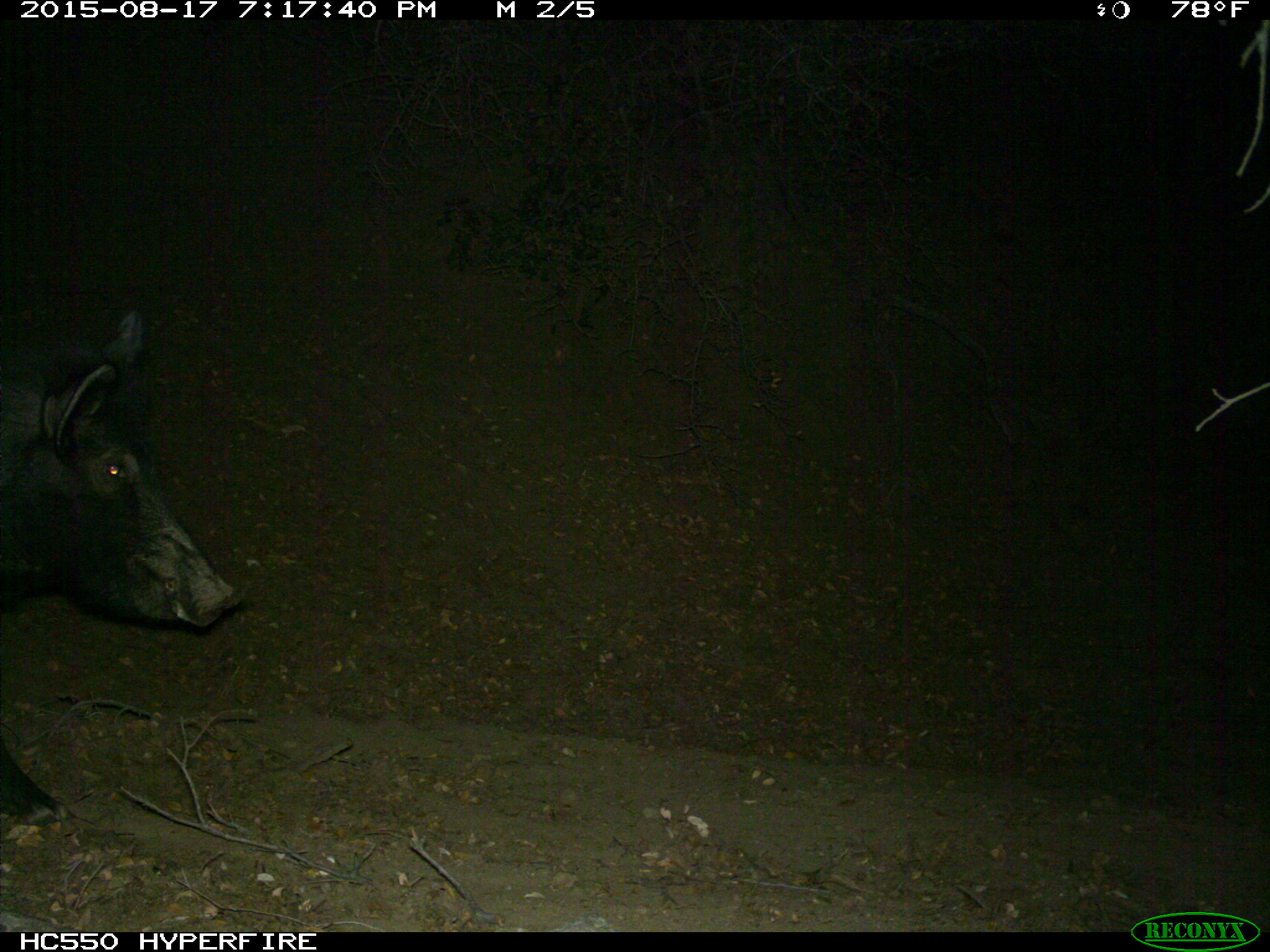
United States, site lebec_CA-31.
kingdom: Animalia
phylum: Chordata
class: Mammalia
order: Artiodactyla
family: Suidae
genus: Sus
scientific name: Sus scrofa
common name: wild boar